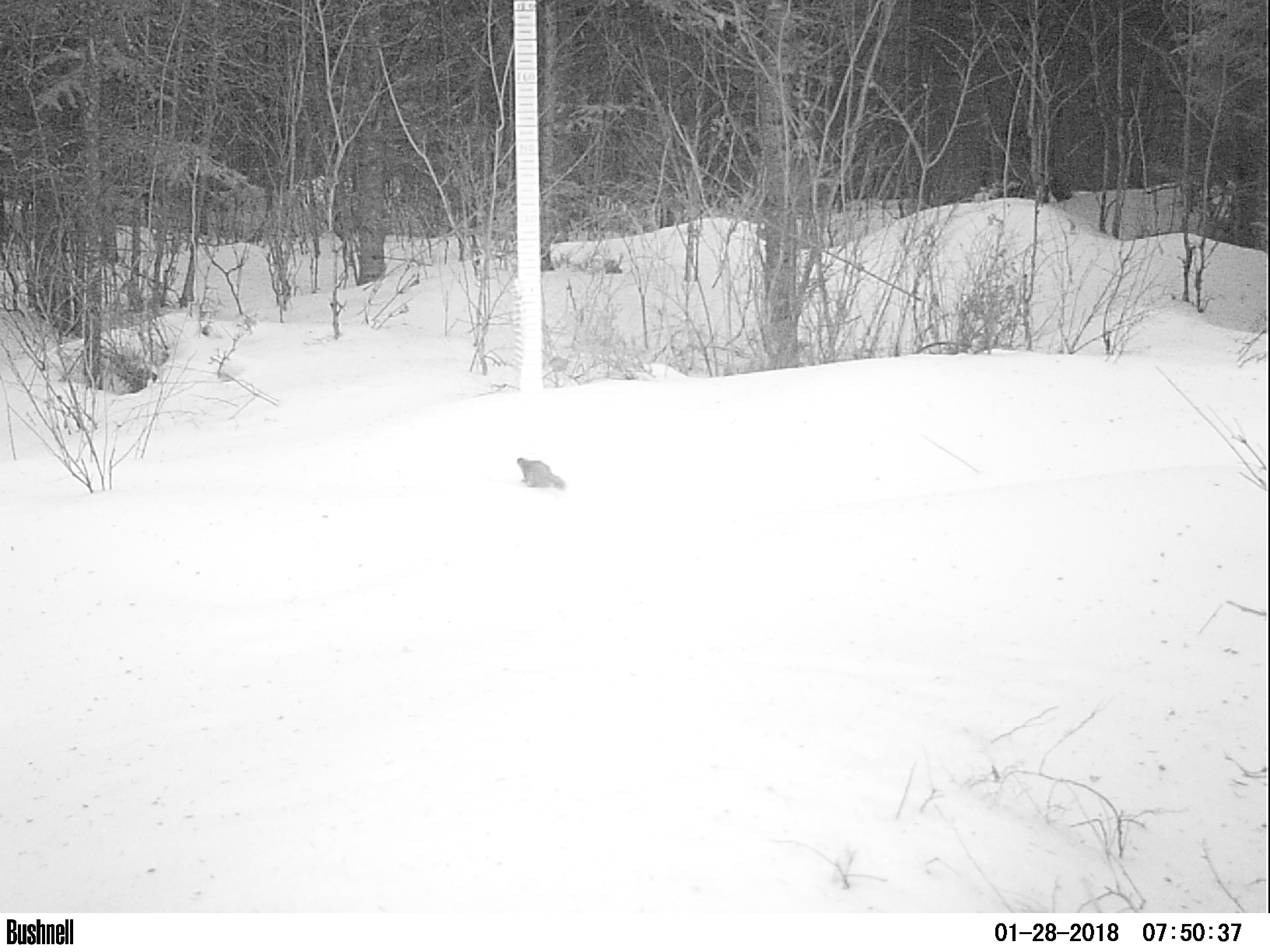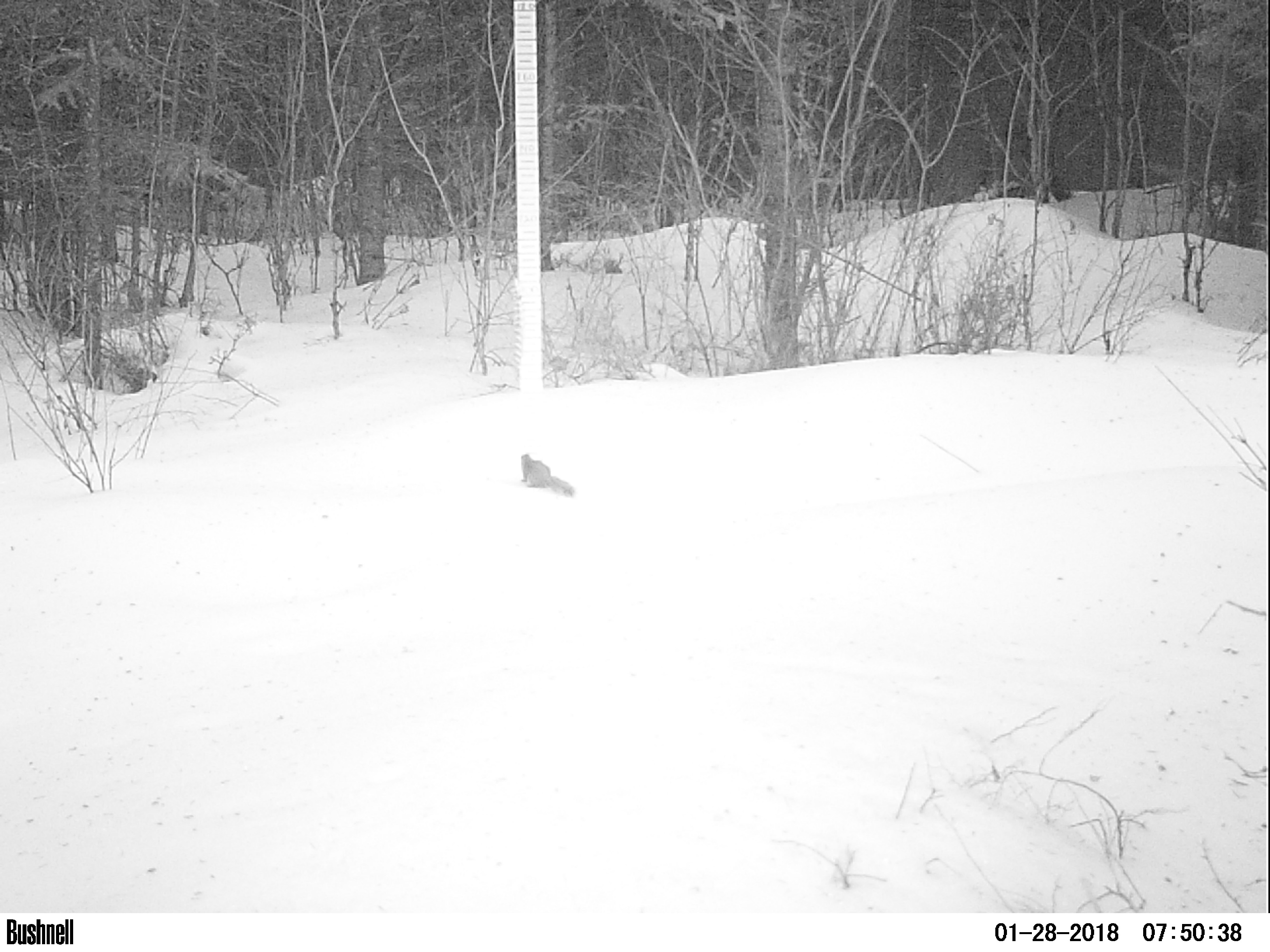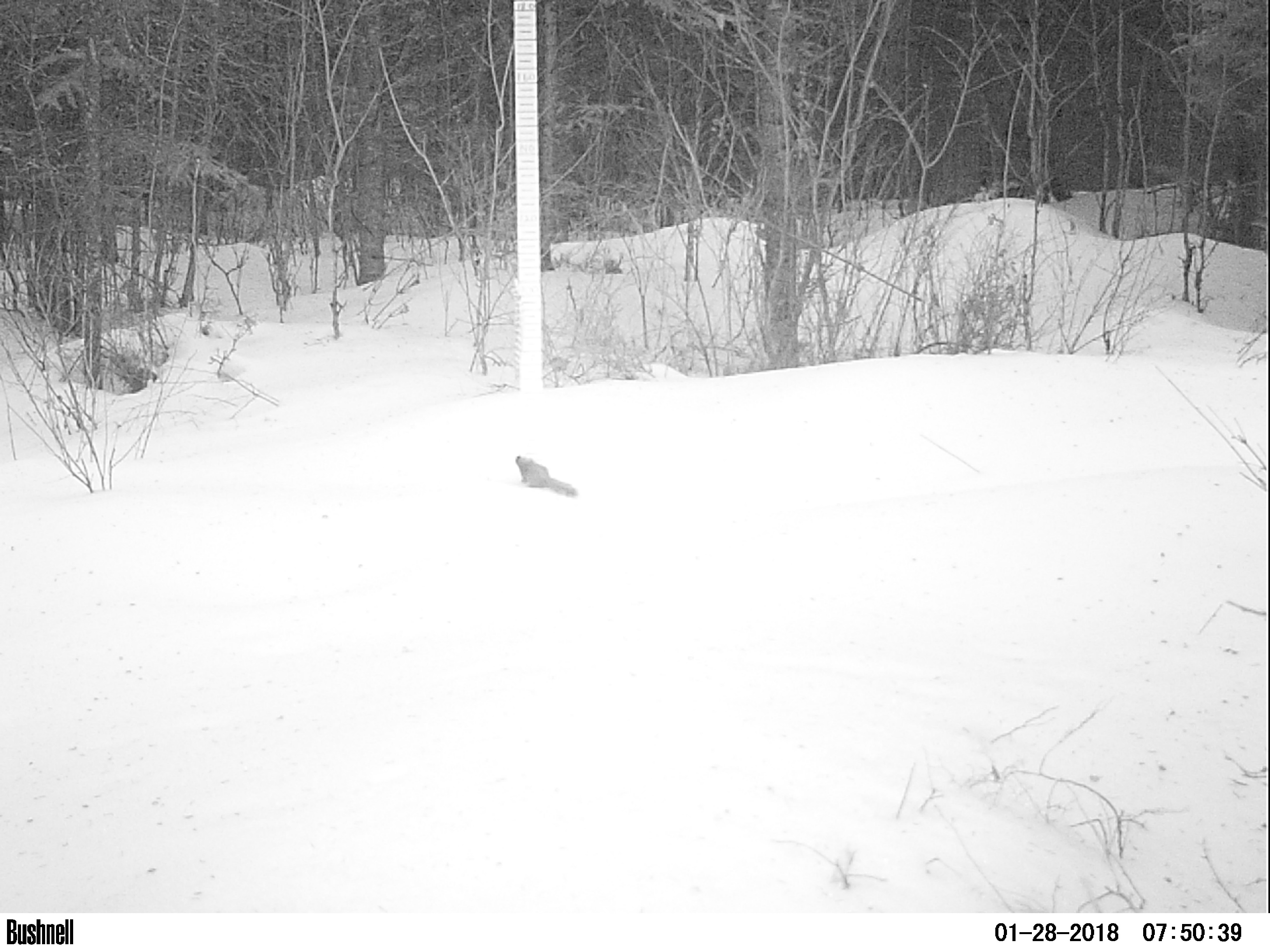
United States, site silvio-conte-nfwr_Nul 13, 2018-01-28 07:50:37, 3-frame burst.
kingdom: Animalia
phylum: Chordata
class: Mammalia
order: Rodentia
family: Sciuridae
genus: Tamiasciurus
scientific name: Tamiasciurus hudsonicus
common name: red squirrel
Red squirrel (Tamiasciurus hudsonicus).